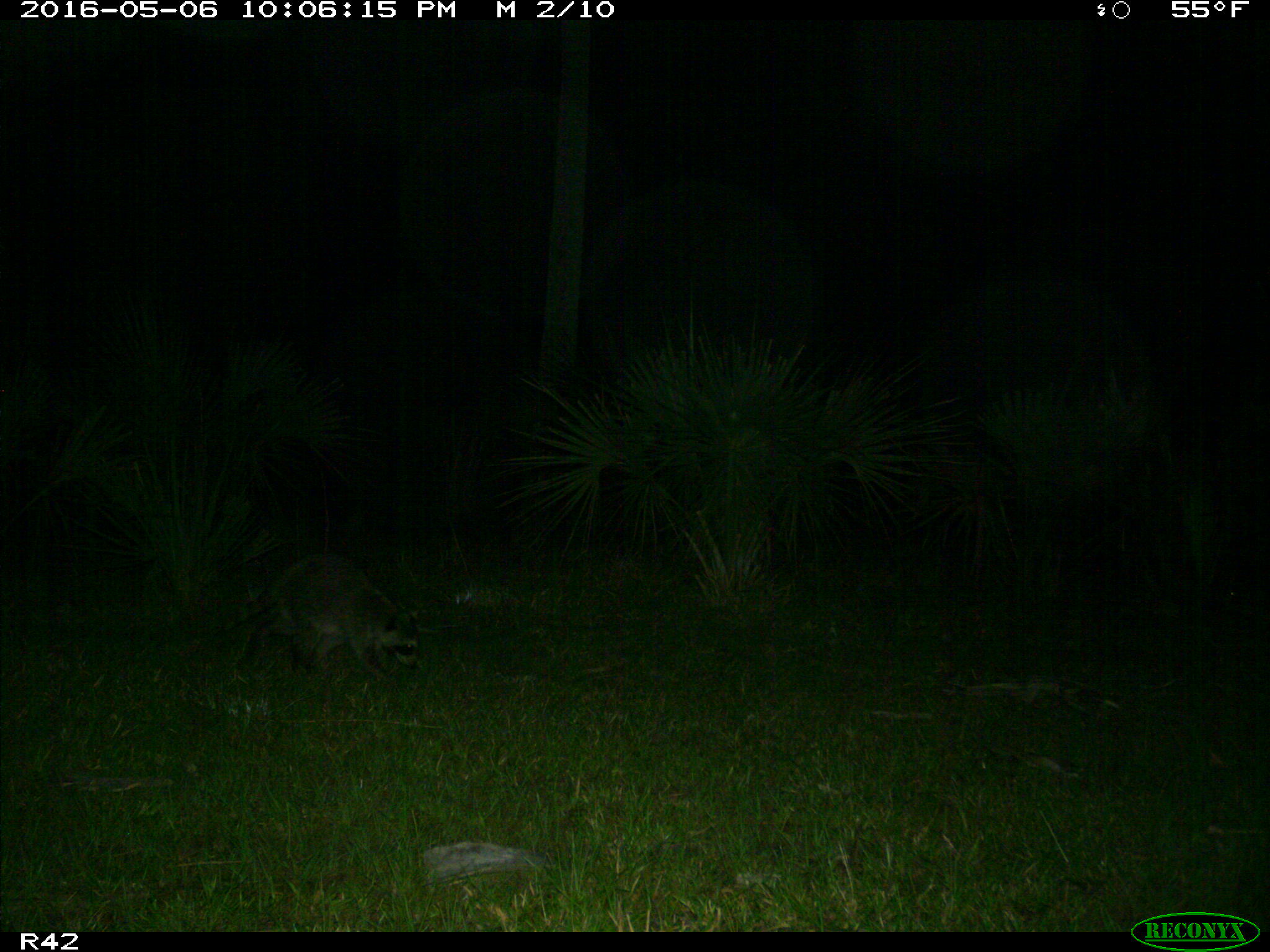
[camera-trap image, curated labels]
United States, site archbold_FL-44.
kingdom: Animalia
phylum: Chordata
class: Mammalia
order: Carnivora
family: Procyonidae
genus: Procyon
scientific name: Procyon lotor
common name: common raccoon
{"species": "Procyon lotor (common raccoon)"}